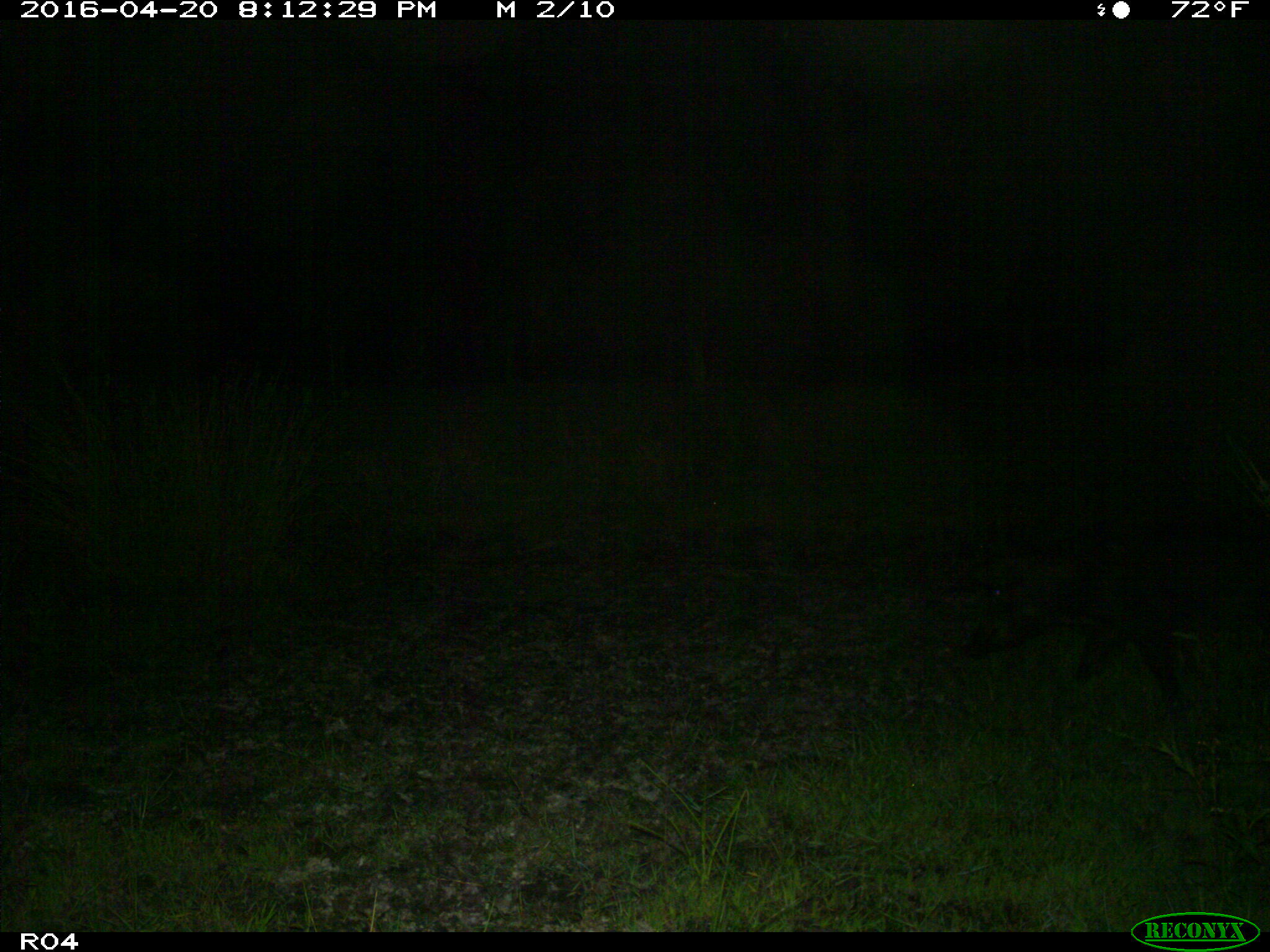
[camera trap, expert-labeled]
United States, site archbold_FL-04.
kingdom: Animalia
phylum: Chordata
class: Mammalia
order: Artiodactyla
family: Suidae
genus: Sus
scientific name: Sus scrofa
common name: wild boar